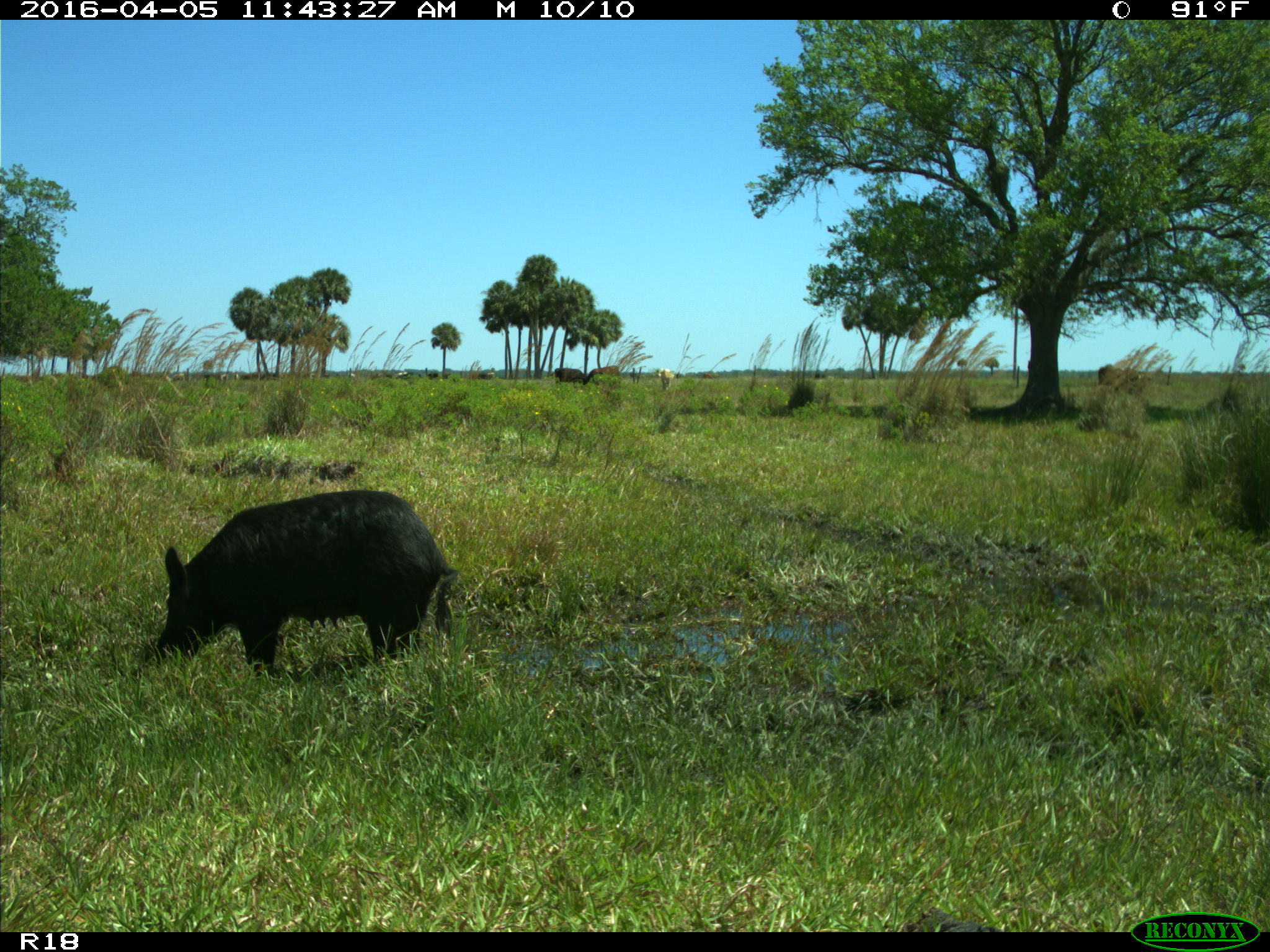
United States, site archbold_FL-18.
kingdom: Animalia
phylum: Chordata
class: Mammalia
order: Artiodactyla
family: Suidae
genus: Sus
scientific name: Sus scrofa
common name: wild boar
Sus scrofa (wild boar).